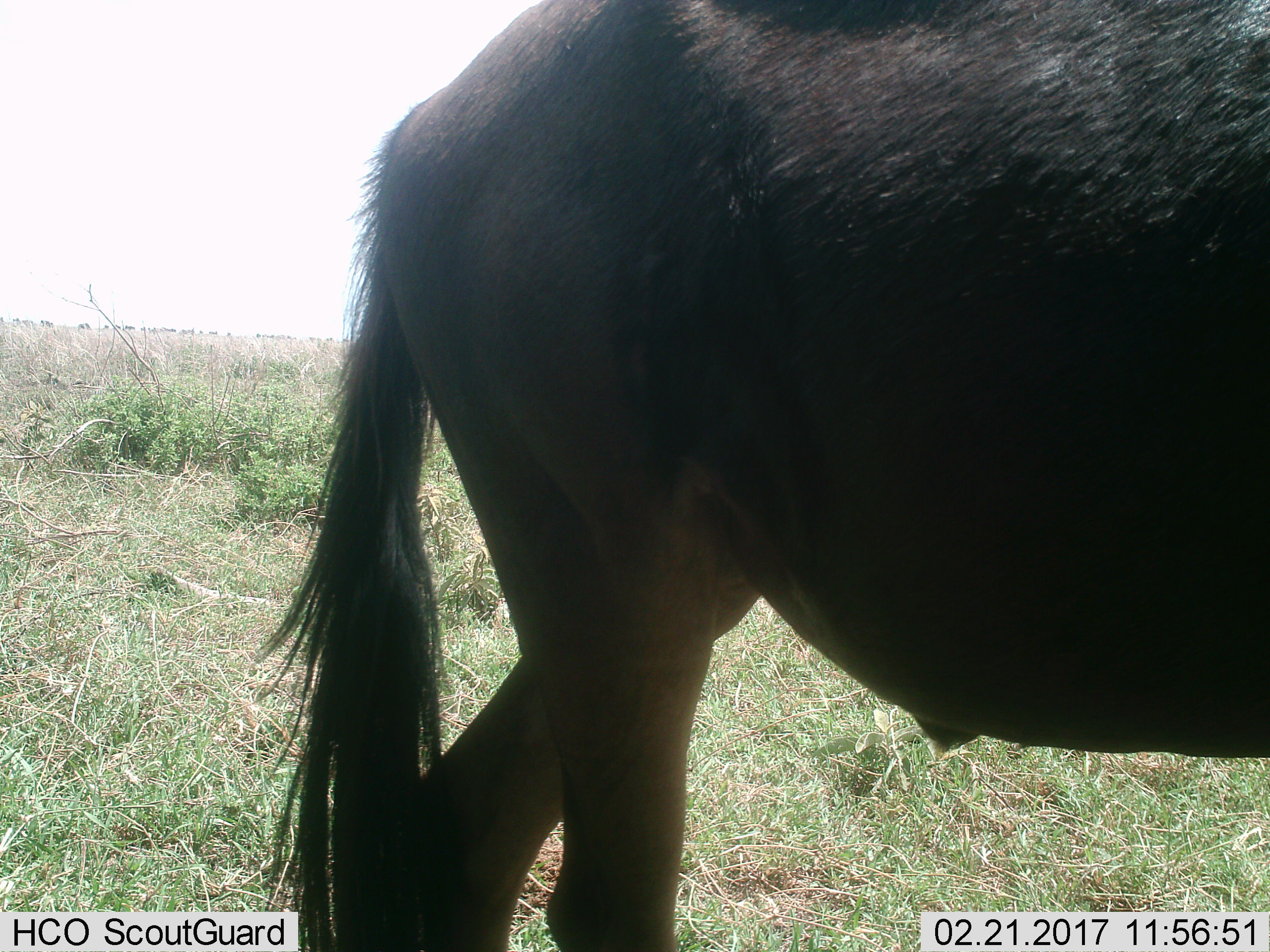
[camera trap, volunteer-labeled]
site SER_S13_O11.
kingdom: Animalia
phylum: Chordata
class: Mammalia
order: Artiodactyla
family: Bovidae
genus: Connochaetes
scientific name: Connochaetes taurinus taurinus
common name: blue wildebeest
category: wildebeestblue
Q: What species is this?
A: Wildebeestblue (blue wildebeest) (Connochaetes taurinus taurinus).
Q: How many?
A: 1.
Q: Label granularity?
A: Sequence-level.